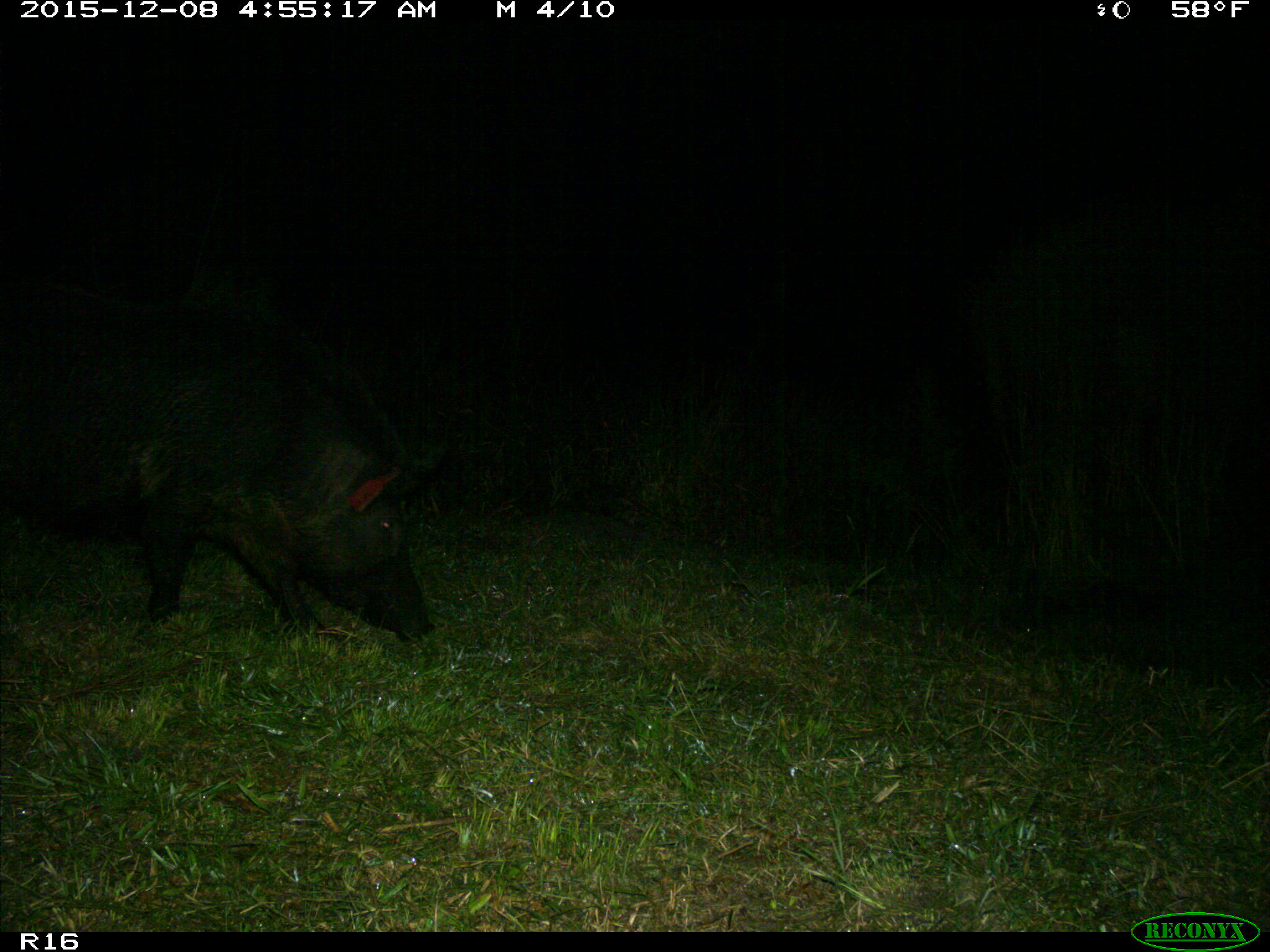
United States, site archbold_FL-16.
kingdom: Animalia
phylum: Chordata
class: Mammalia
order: Artiodactyla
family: Suidae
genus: Sus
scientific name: Sus scrofa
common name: wild boar